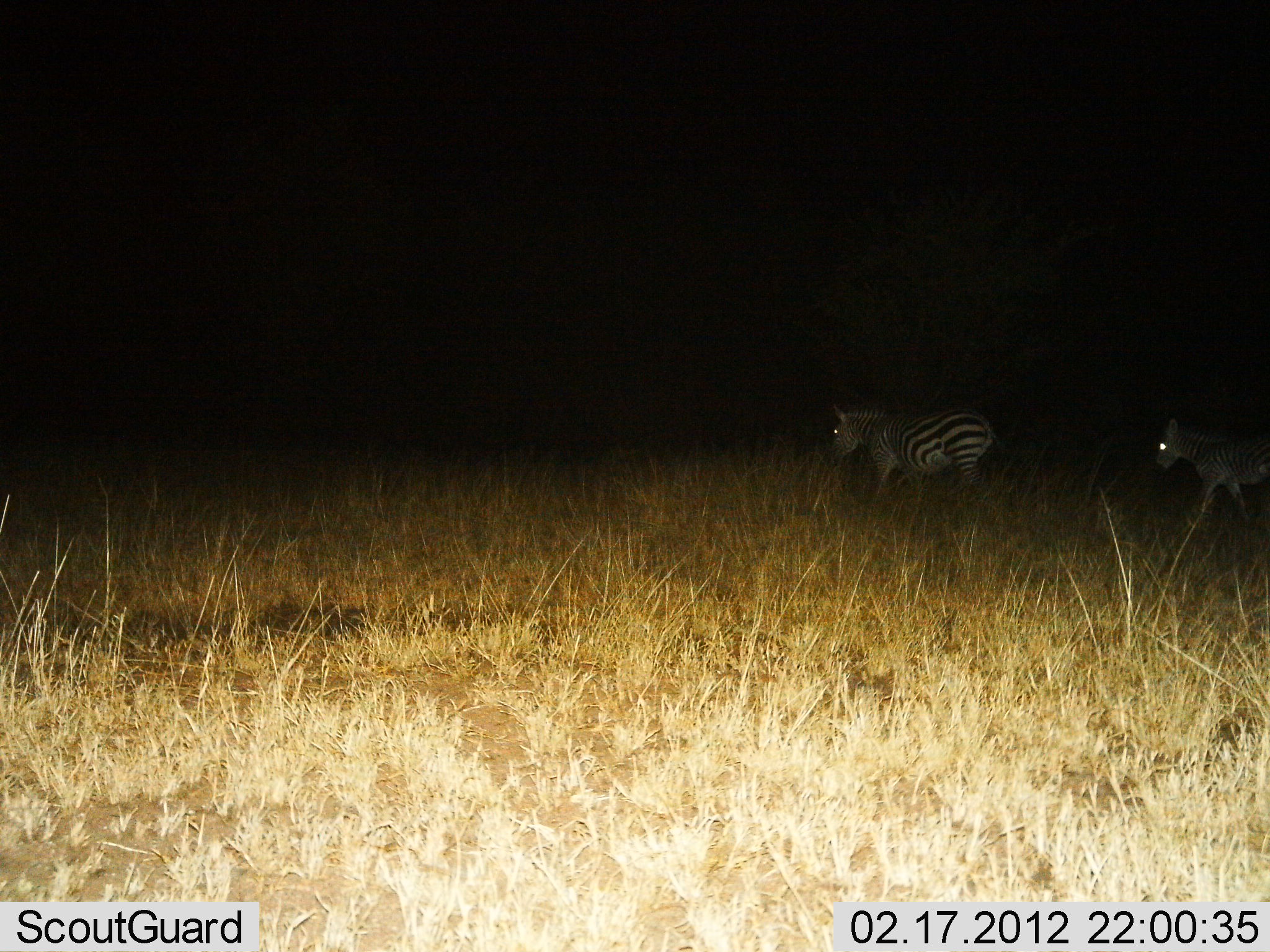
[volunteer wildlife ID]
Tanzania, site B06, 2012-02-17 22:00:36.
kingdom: Animalia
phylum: Chordata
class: Mammalia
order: Perissodactyla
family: Equidae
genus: Equus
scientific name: Equus quagga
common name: plains zebra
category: zebra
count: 2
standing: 36%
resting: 0%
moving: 64%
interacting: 0%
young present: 14%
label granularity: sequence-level